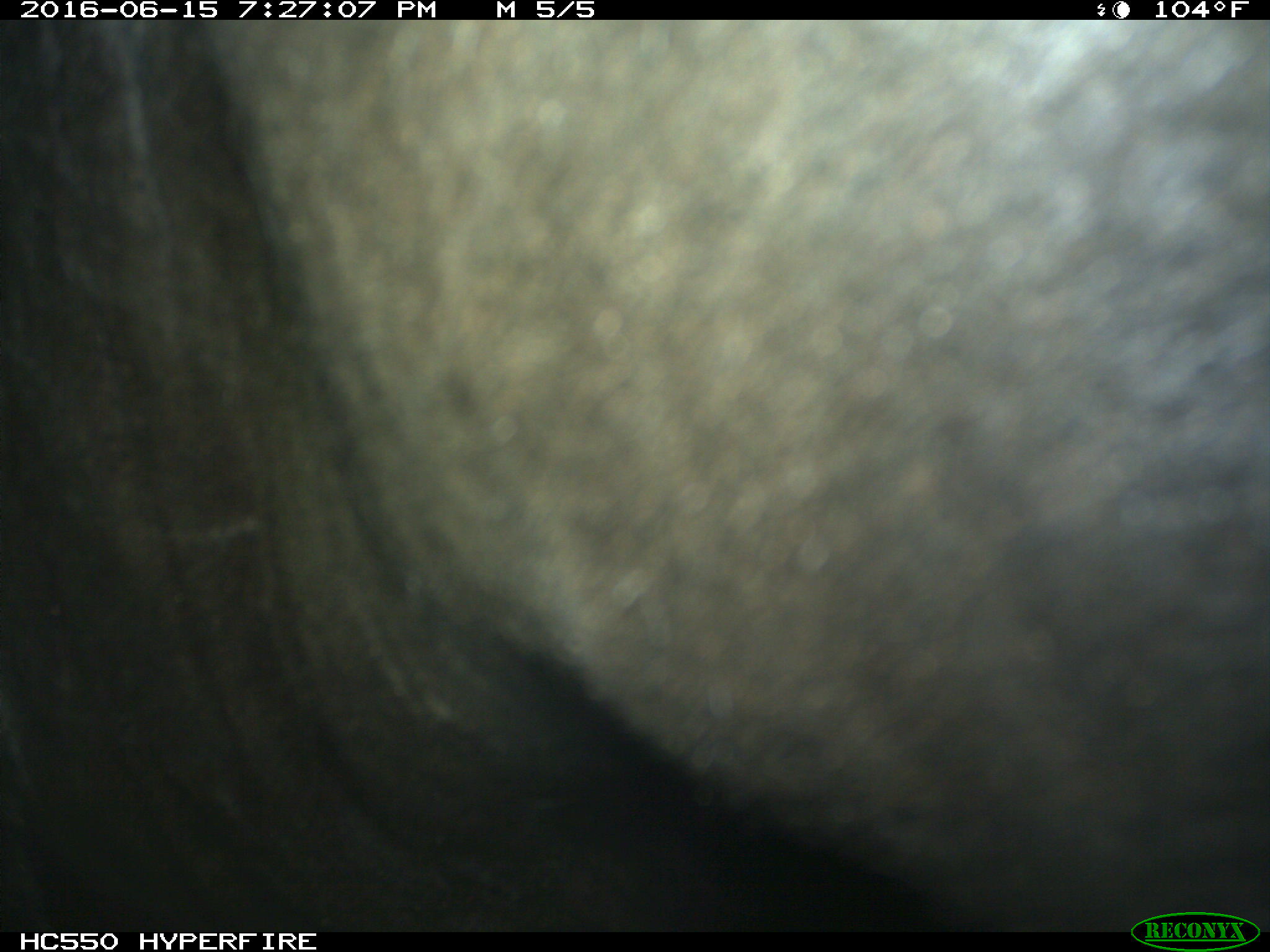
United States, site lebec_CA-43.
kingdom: Animalia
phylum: Chordata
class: Mammalia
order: Artiodactyla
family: Bovidae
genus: Bos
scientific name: Bos taurus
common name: domestic cow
Bos taurus (domestic cow).